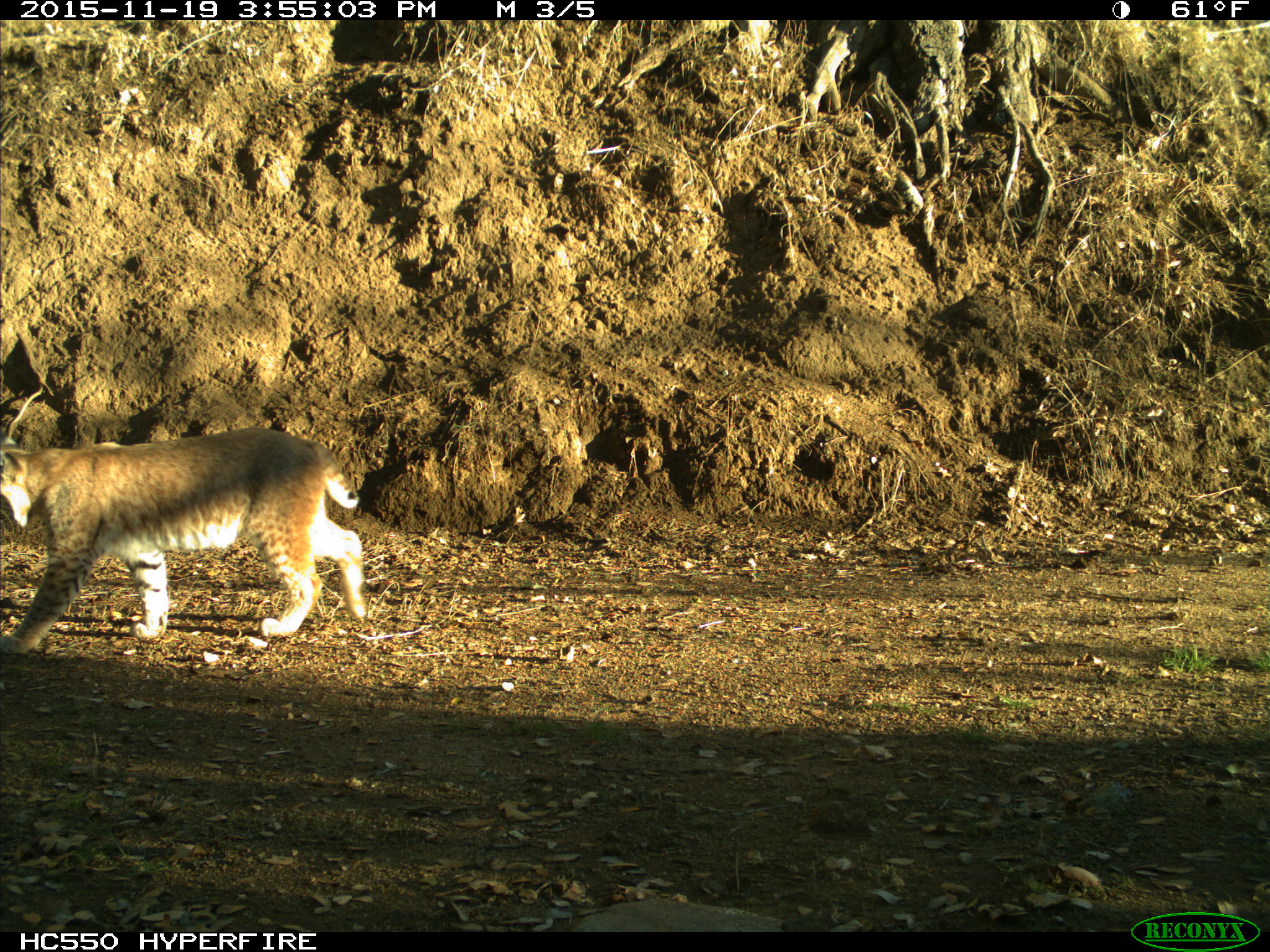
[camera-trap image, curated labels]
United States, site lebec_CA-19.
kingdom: Animalia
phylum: Chordata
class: Mammalia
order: Carnivora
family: Felidae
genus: Lynx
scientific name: Lynx rufus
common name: bobcat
Lynx rufus (bobcat).